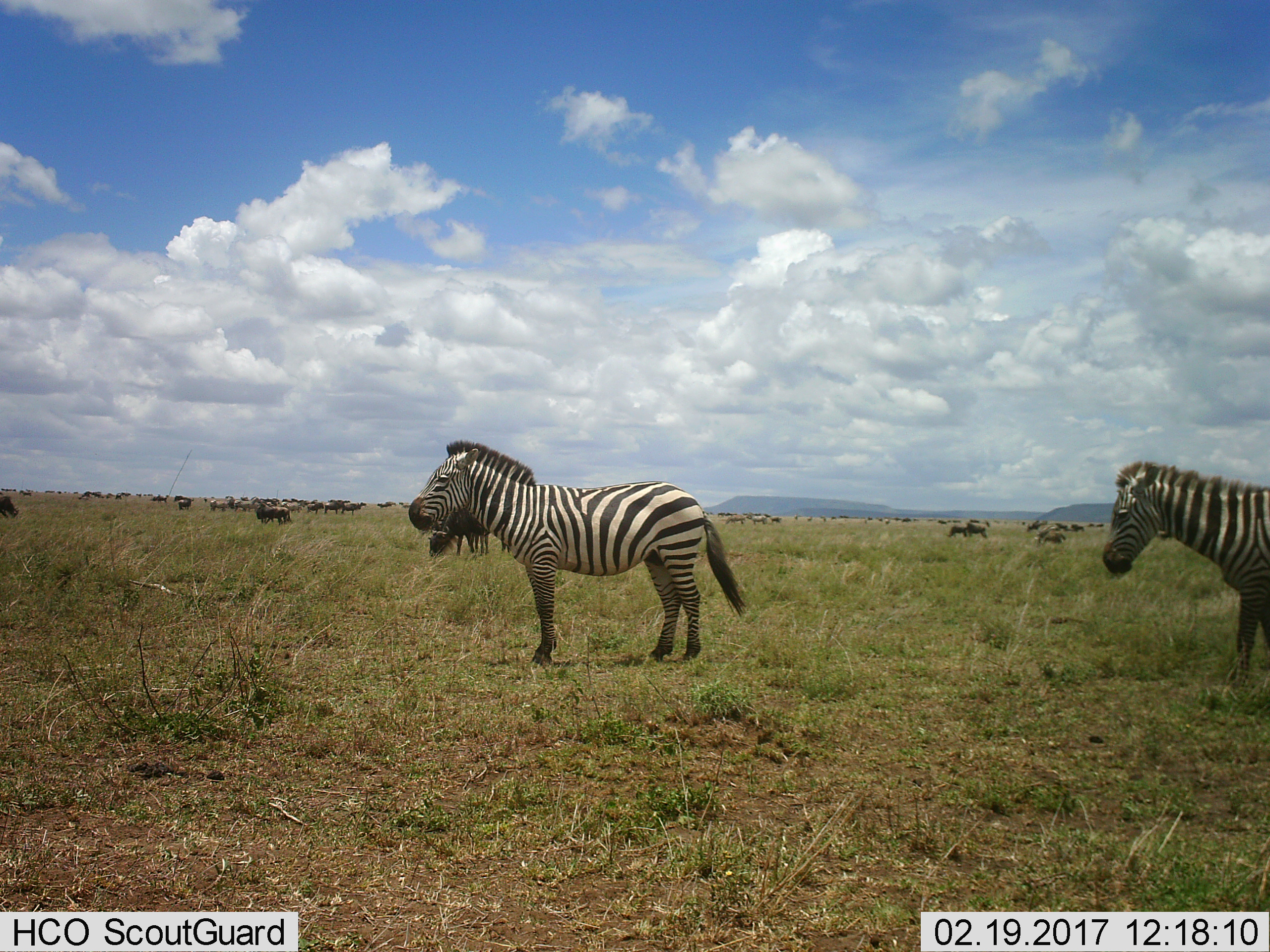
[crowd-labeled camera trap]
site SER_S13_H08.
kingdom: Animalia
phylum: Chordata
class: Mammalia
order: Artiodactyla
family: Bovidae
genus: Connochaetes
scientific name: Connochaetes taurinus taurinus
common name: blue wildebeest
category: wildebeestblue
Wildebeestblue (blue wildebeest) (Connochaetes taurinus taurinus), count 11-50. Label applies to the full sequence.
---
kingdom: Animalia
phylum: Chordata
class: Mammalia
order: Perissodactyla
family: Equidae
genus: Equus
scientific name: Equus quagga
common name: plains zebra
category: zebraplains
Zebraplains (plains zebra) (Equus quagga), count 2. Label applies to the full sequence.